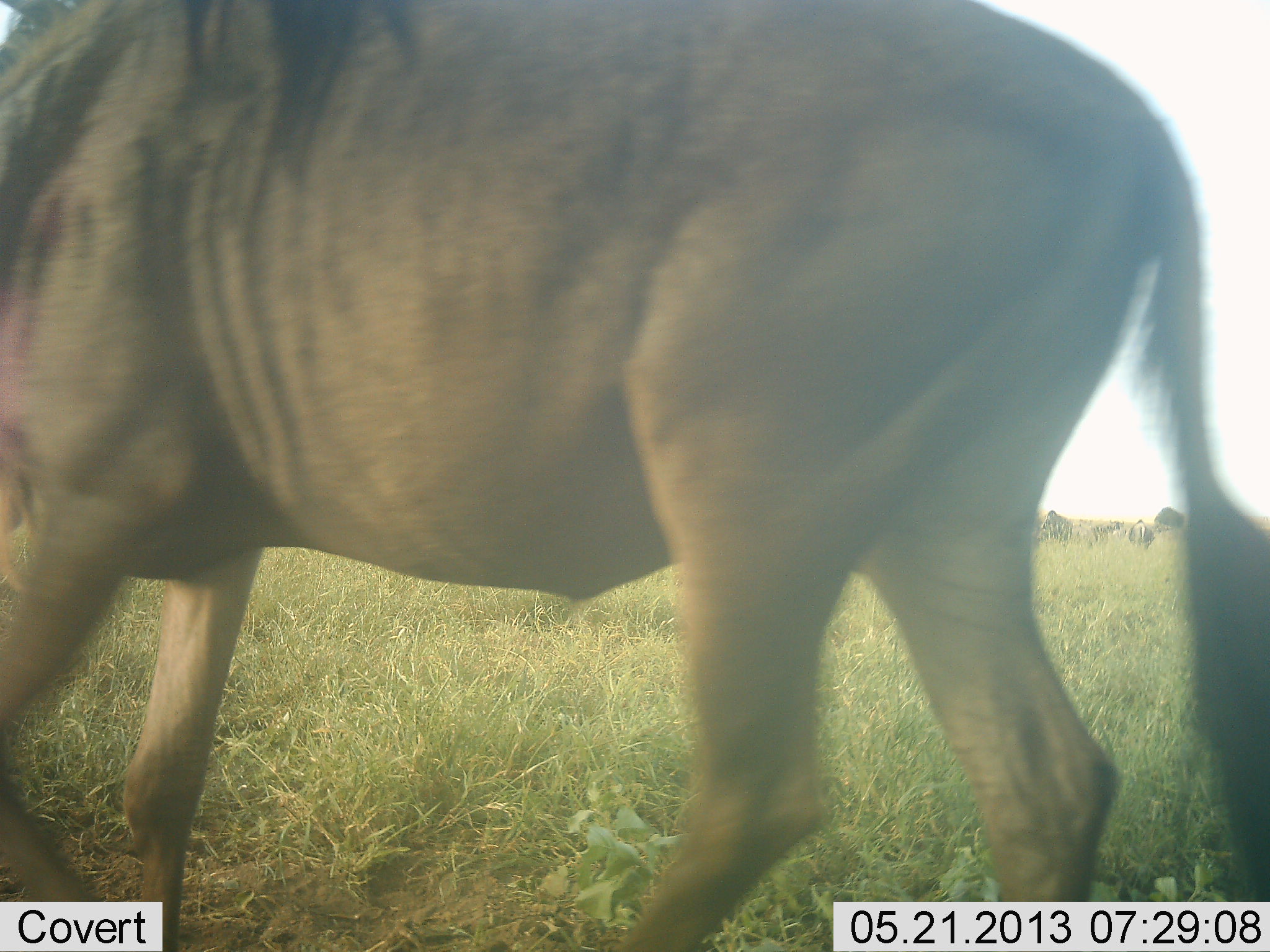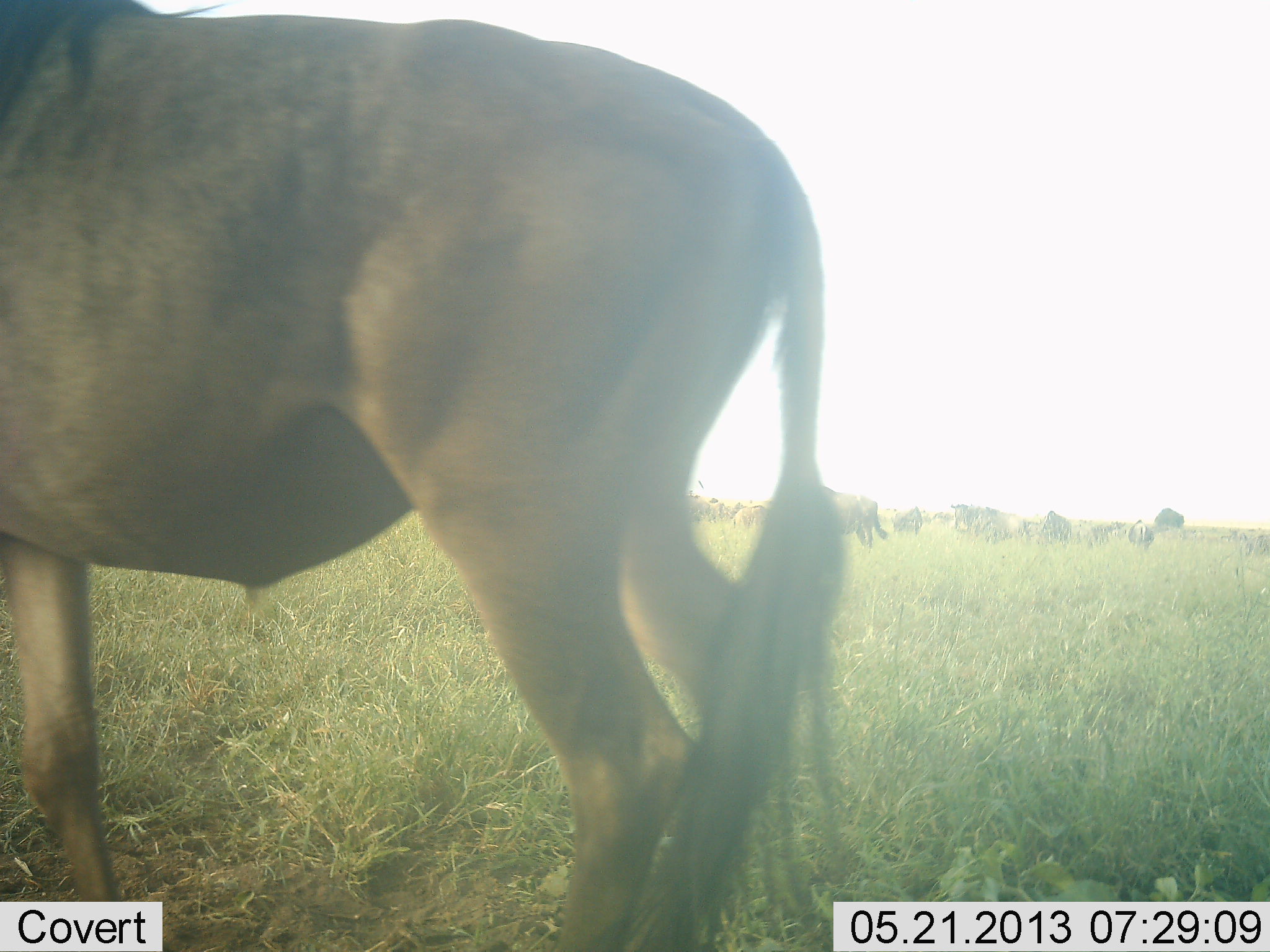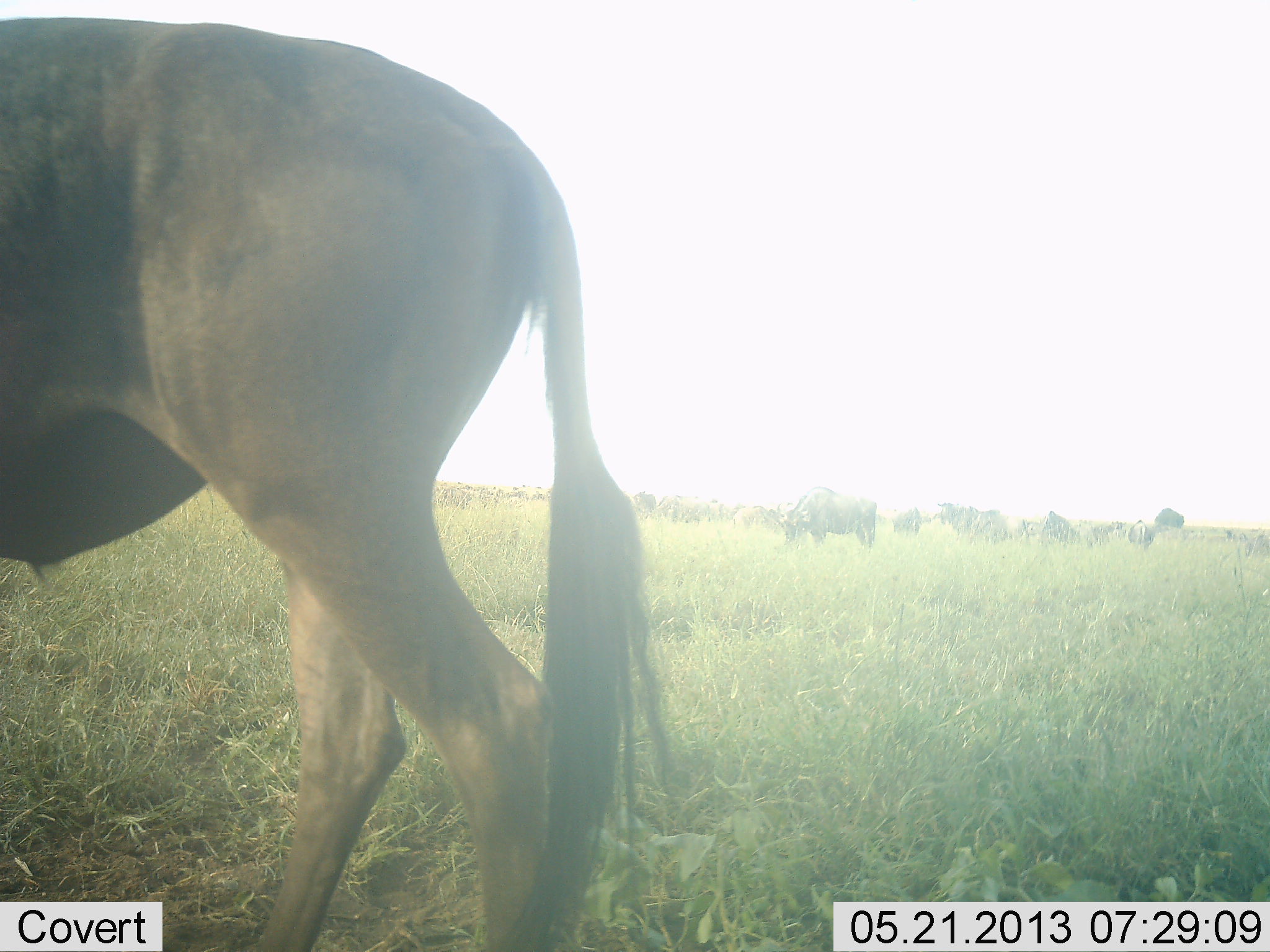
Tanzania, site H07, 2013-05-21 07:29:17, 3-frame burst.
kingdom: Animalia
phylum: Chordata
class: Mammalia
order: Artiodactyla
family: Bovidae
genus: Connochaetes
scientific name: Connochaetes taurinus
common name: blue wildebeest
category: wildebeest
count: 9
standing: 52%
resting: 0%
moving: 80%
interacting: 4%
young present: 0%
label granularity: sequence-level